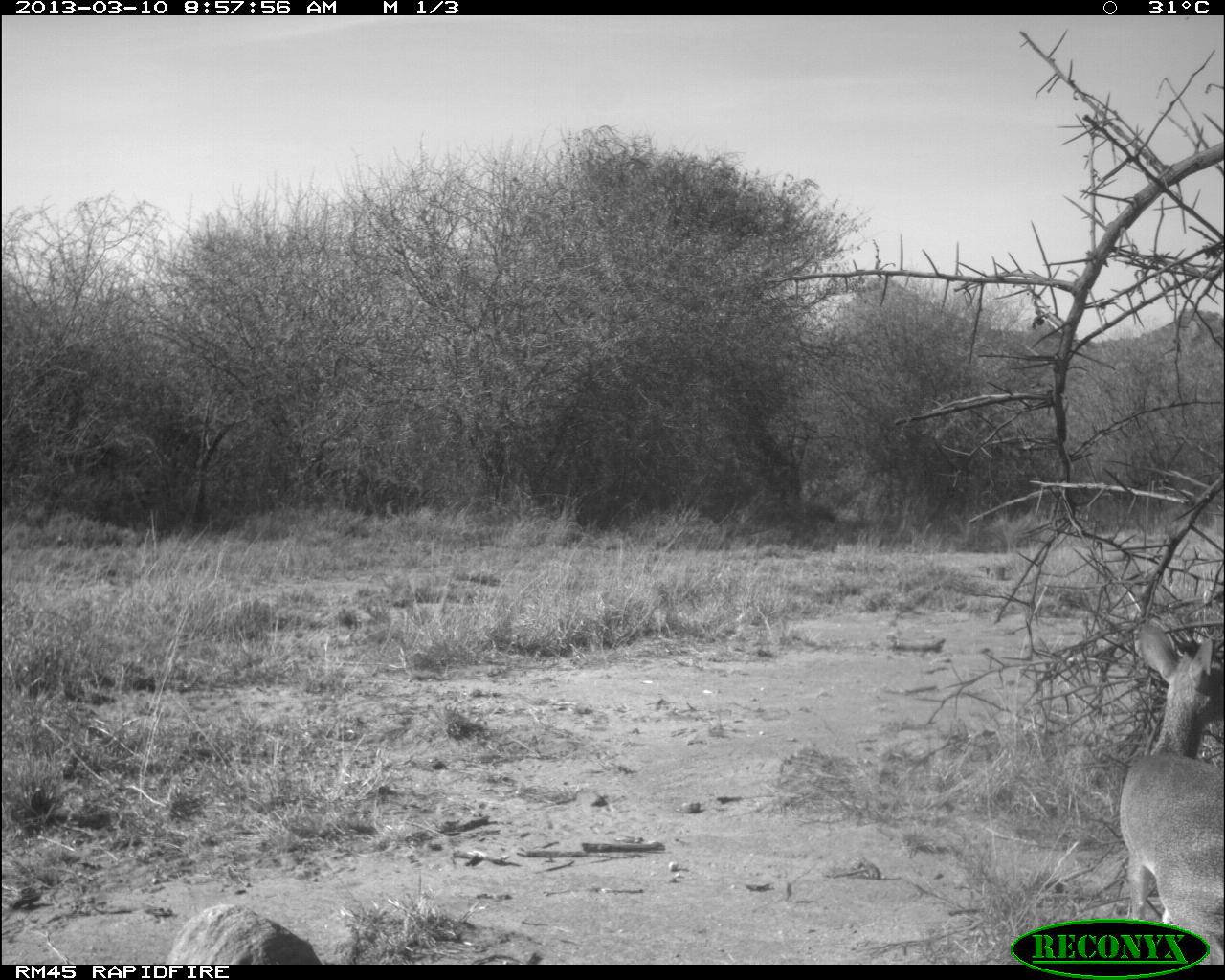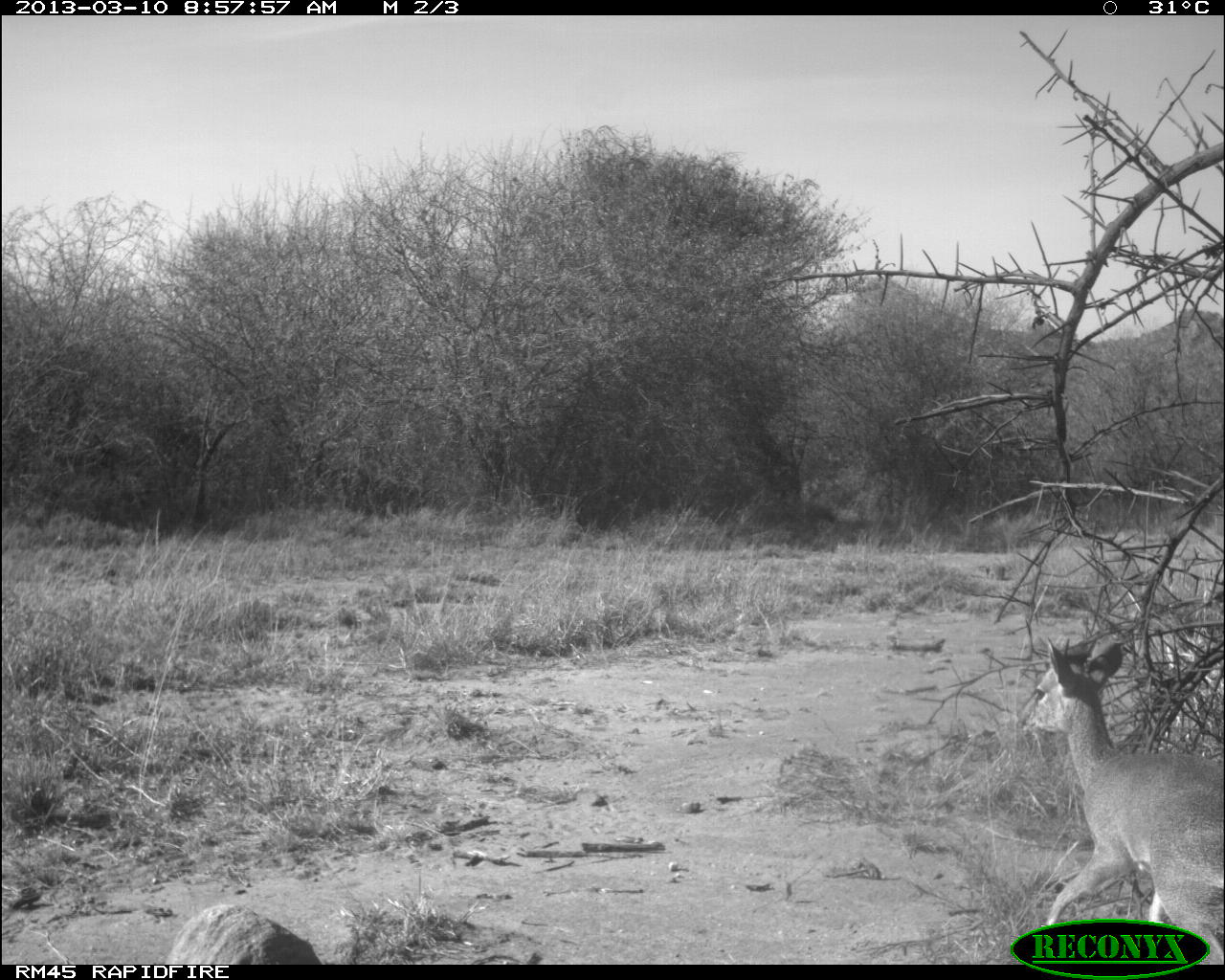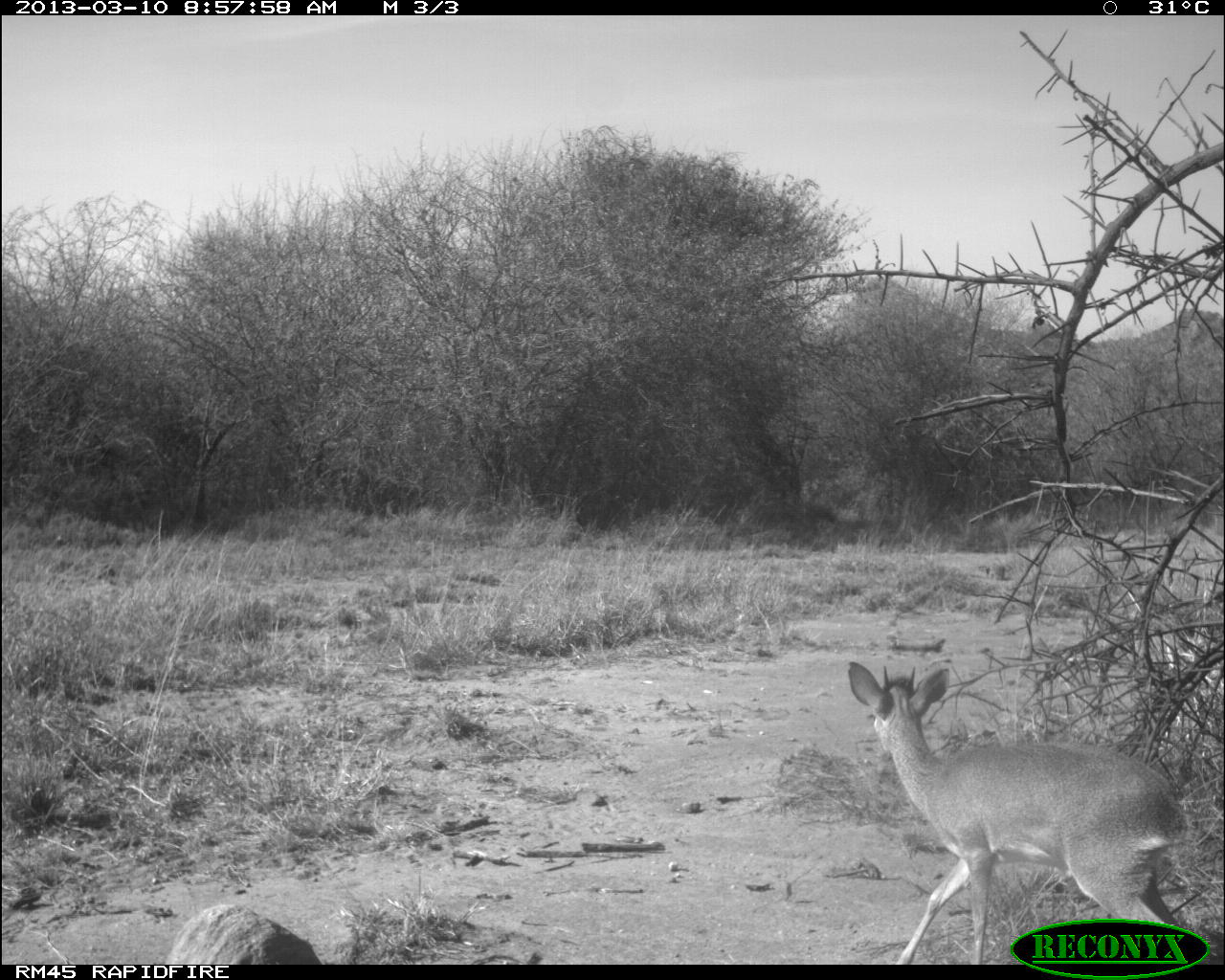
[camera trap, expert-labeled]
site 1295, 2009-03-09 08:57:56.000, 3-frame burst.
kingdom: Animalia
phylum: Chordata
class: Mammalia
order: Artiodactyla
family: Bovidae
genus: Madoqua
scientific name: Madoqua guentheri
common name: günther's dik-dik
Madoqua guentheri (günther's dik-dik), count 1.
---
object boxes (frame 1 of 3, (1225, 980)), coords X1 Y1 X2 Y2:
madoqua guentheri: 1106 617 1225 957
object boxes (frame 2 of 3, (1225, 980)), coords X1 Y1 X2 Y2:
madoqua guentheri: 1018 634 1225 959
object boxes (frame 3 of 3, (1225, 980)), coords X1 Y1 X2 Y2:
madoqua guentheri: 843 656 1195 956